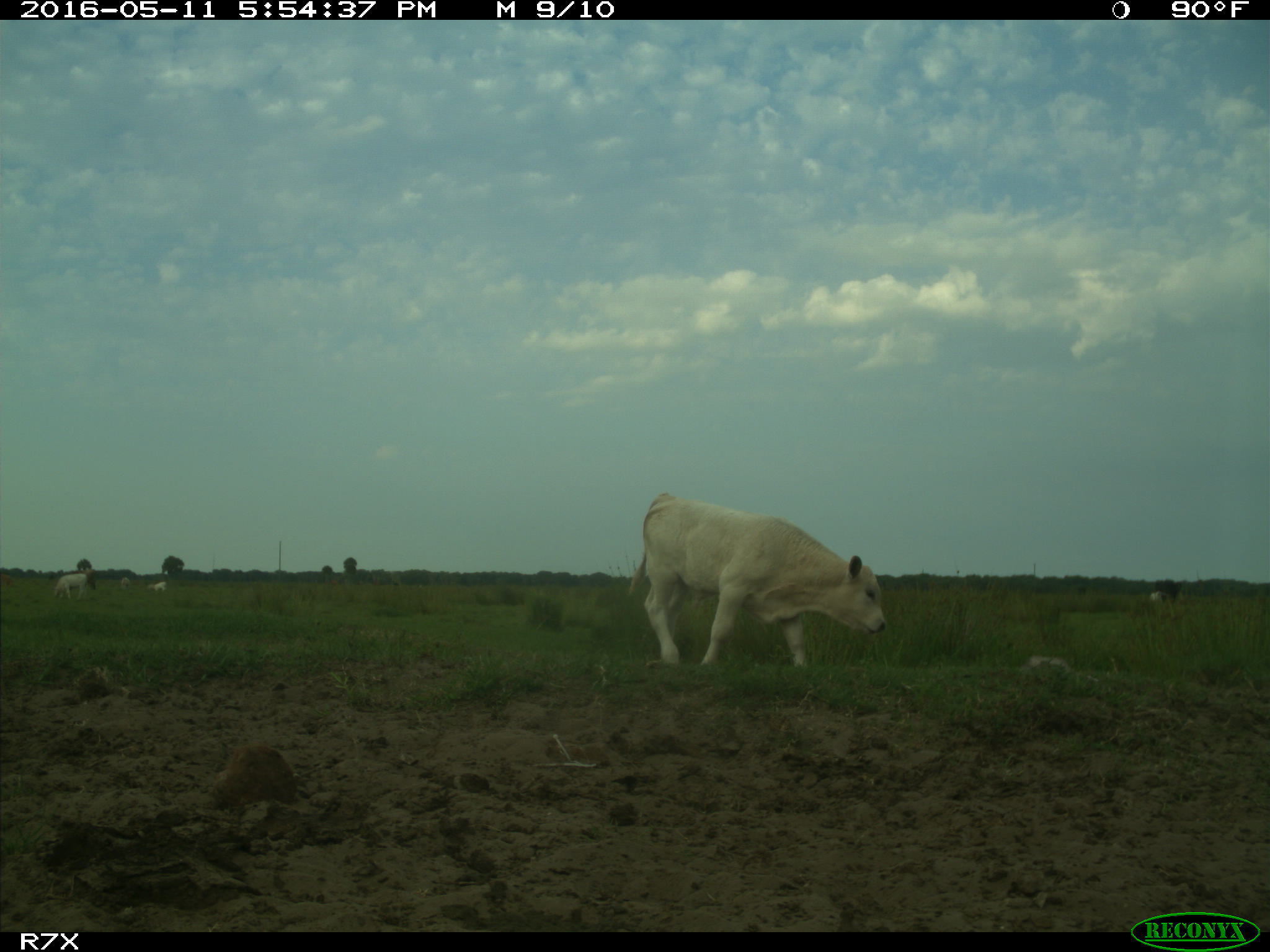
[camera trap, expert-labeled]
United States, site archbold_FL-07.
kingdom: Animalia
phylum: Chordata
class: Mammalia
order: Artiodactyla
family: Bovidae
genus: Bos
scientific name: Bos taurus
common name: domestic cow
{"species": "Bos taurus (domestic cow)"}